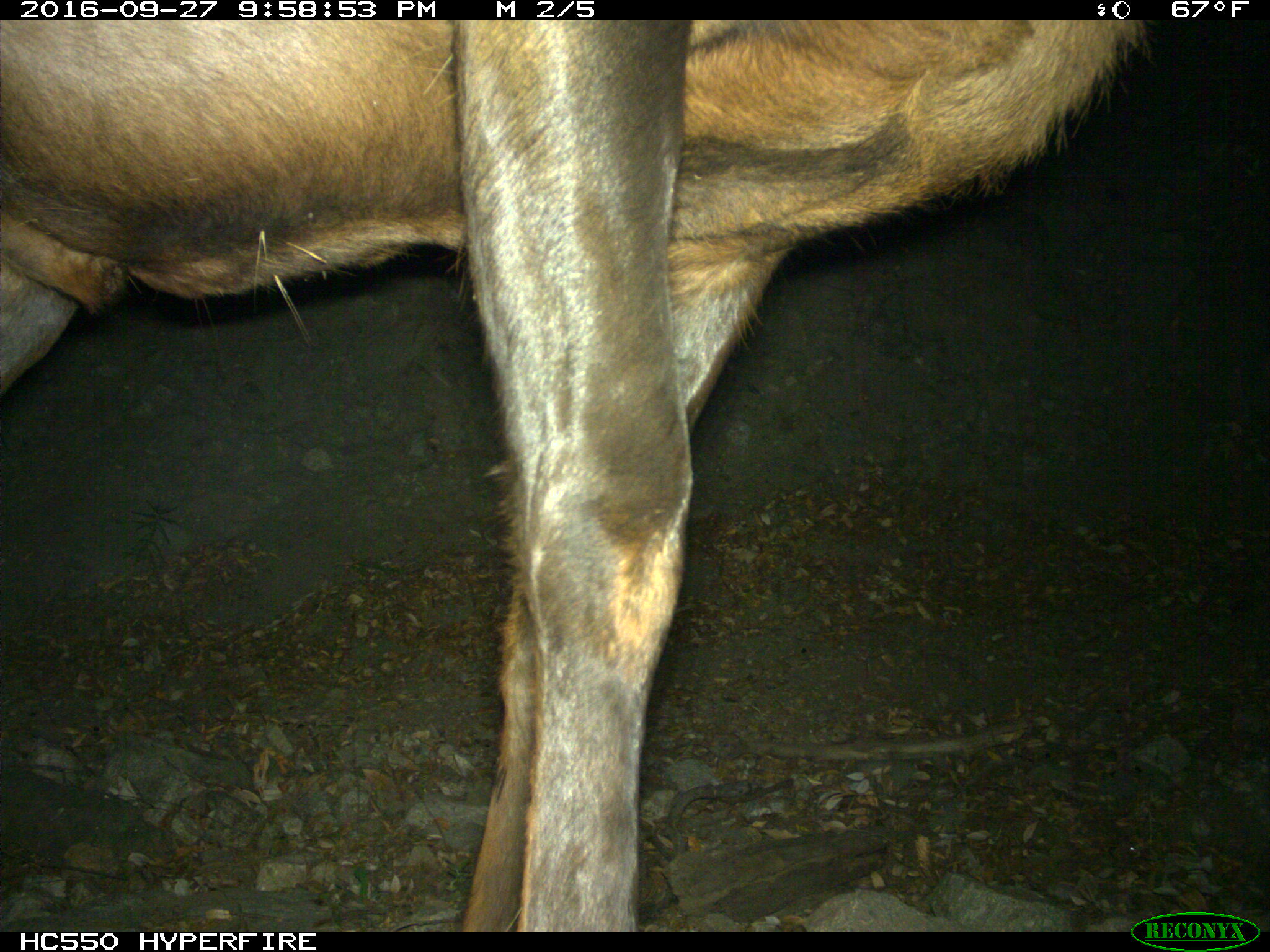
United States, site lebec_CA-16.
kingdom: Animalia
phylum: Chordata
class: Mammalia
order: Artiodactyla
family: Cervidae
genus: Cervus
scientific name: Cervus canadensis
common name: elk